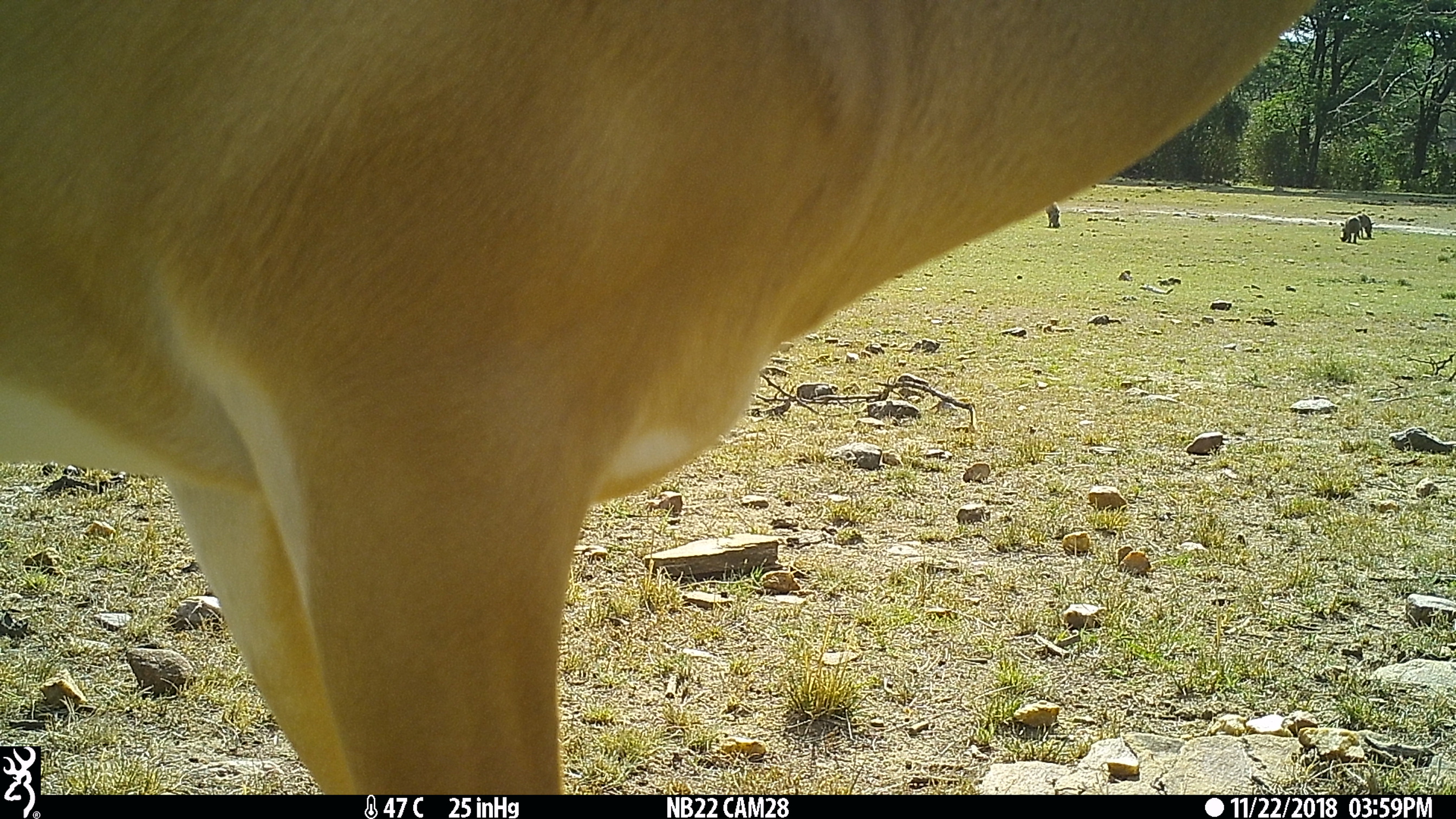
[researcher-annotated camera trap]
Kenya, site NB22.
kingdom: Animalia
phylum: Chordata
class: Mammalia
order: Artiodactyla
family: Bovidae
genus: Aepyceros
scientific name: Aepyceros melampus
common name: impala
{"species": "impala (Aepyceros melampus)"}